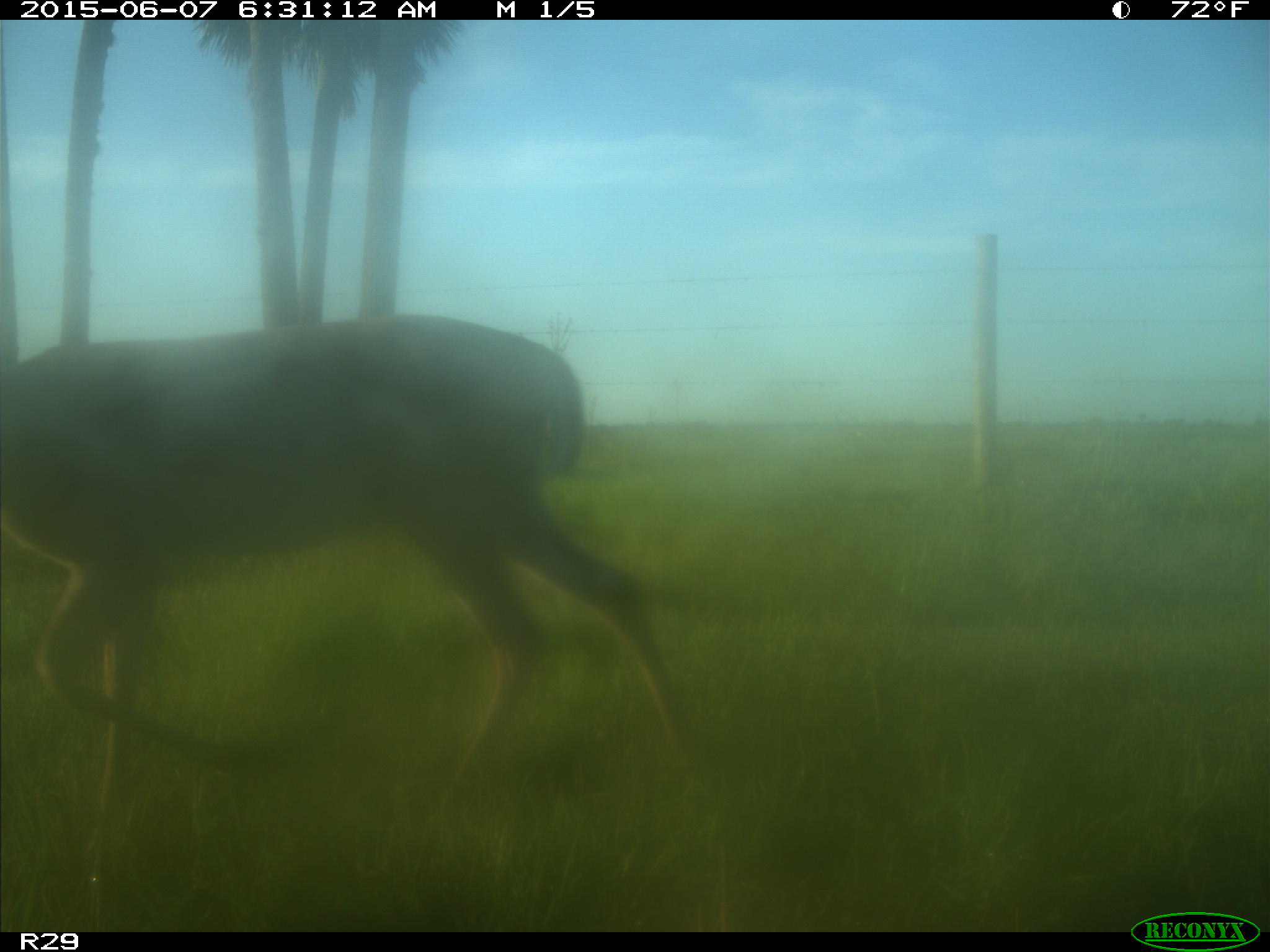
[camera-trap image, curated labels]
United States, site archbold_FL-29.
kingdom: Animalia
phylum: Chordata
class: Mammalia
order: Artiodactyla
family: Cervidae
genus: Odocoileus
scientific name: Odocoileus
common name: deer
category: unidentified deer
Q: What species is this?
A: Unidentified deer (deer) (Odocoileus).